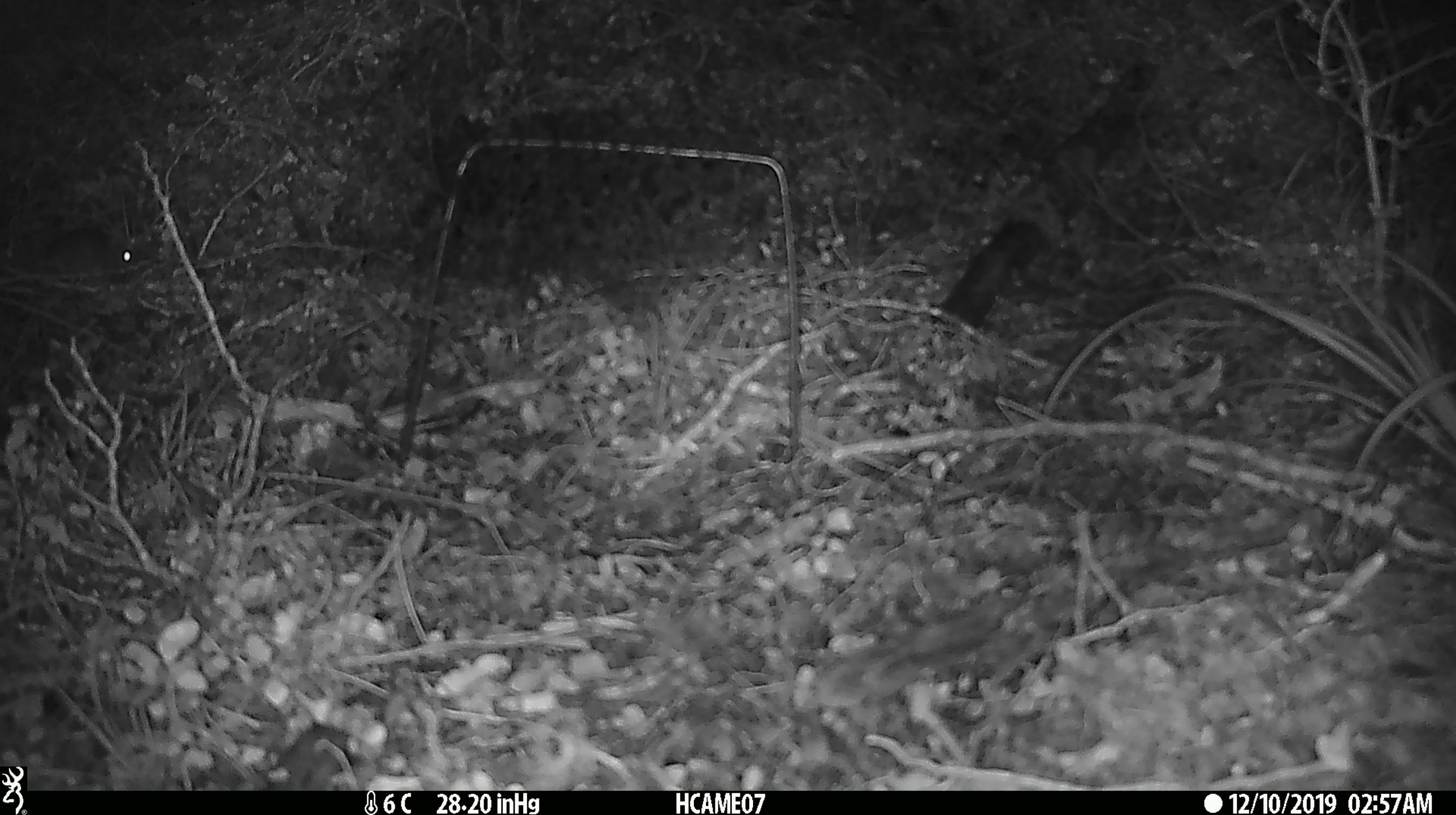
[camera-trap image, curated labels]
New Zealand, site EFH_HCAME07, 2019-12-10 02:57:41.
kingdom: Animalia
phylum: Chordata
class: Mammalia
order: Rodentia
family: Muridae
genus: Mus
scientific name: Mus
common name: mouse